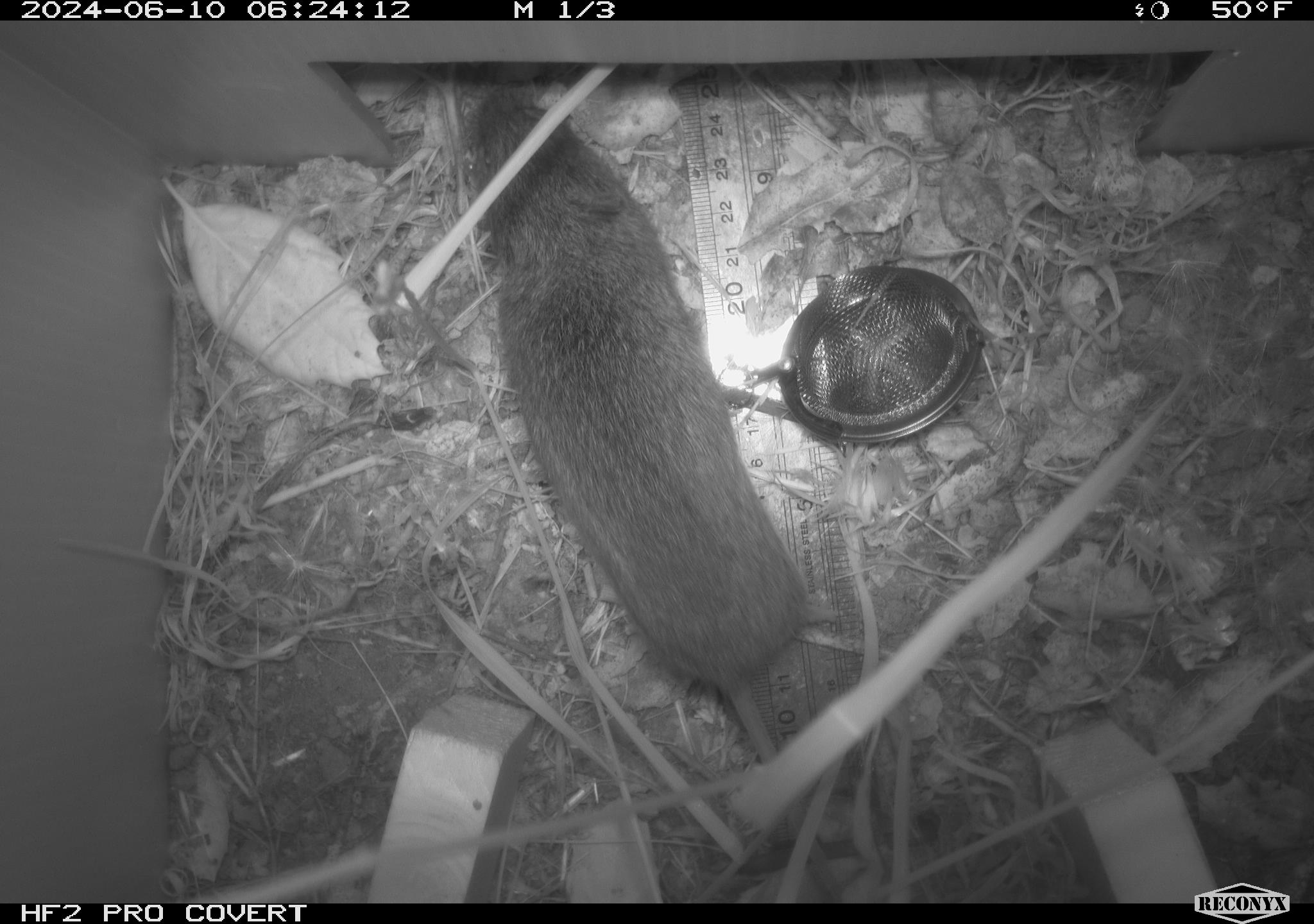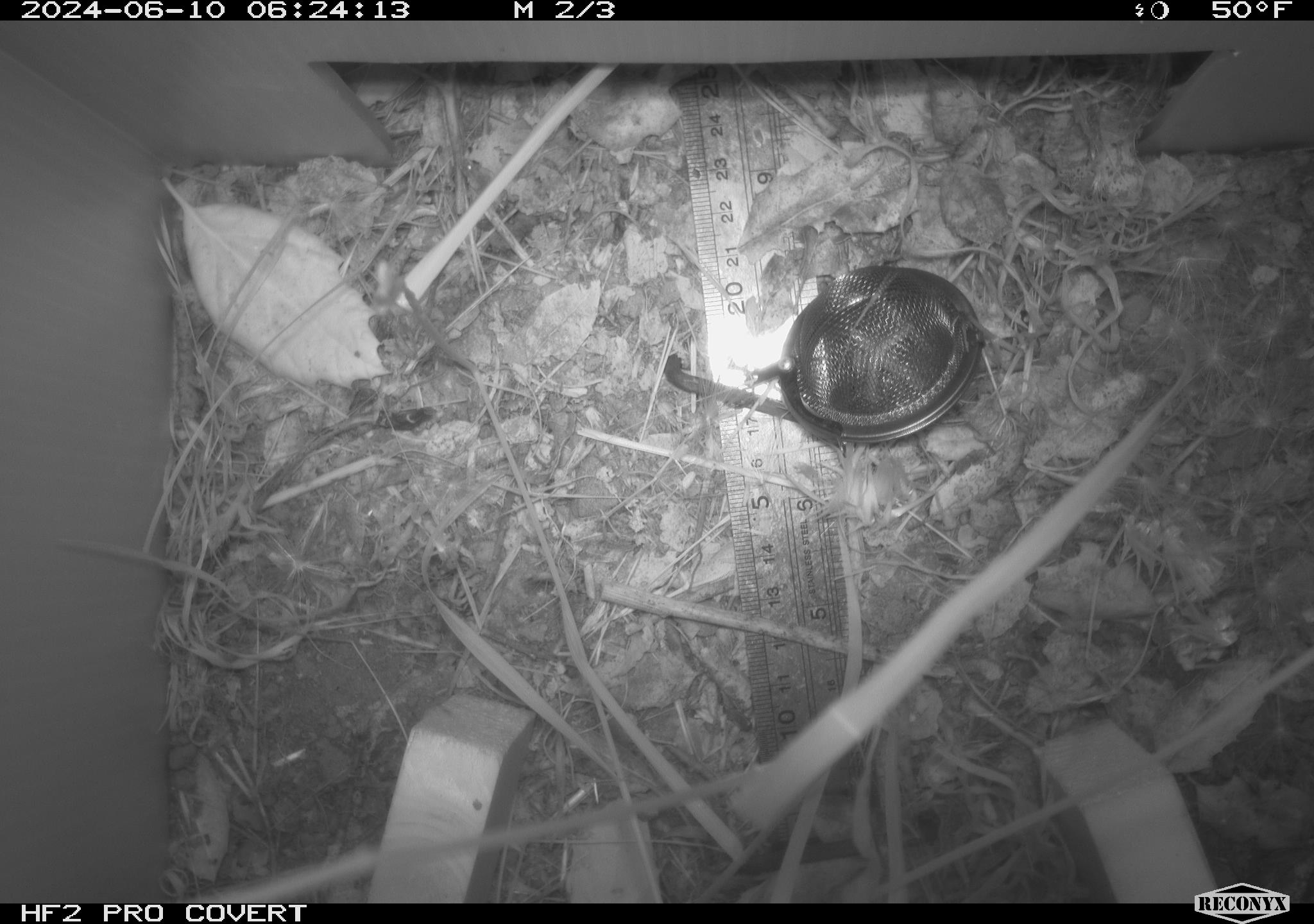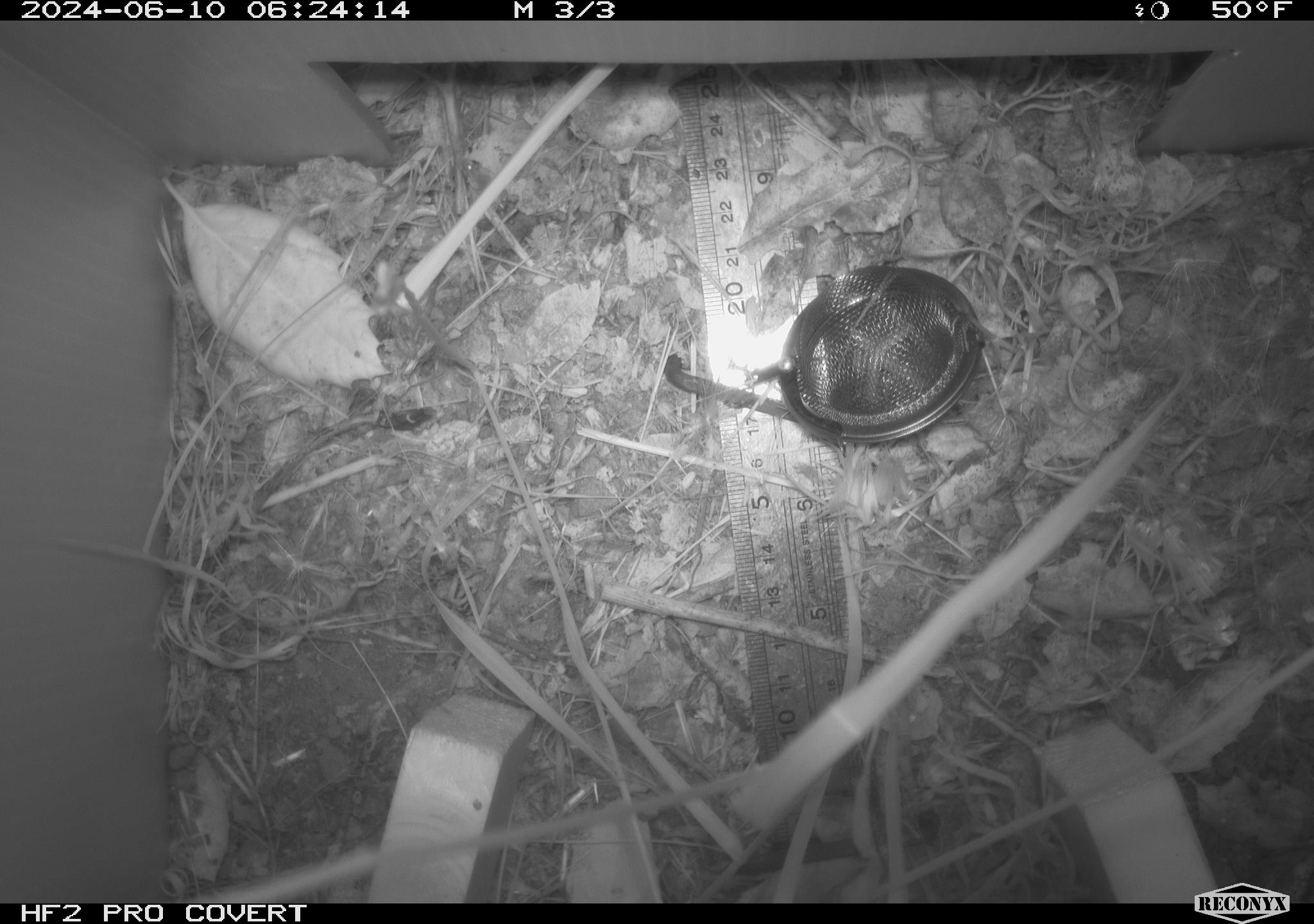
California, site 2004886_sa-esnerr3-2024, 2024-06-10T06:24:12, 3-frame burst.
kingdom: Animalia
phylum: Chordata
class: Mammalia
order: Rodentia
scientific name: Rodentia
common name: rodent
Rodent (Rodentia).